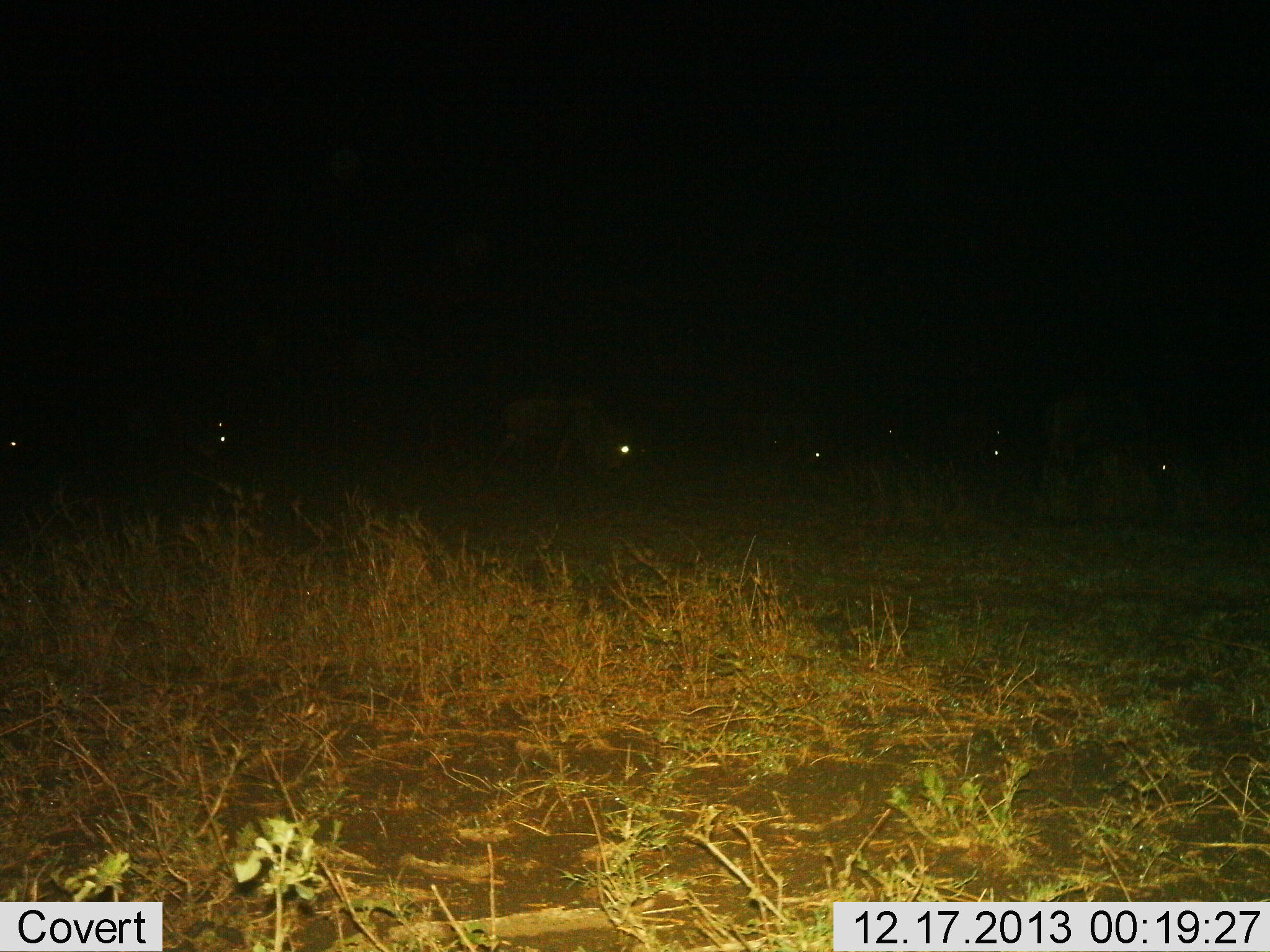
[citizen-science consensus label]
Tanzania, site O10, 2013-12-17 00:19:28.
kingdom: Animalia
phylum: Chordata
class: Mammalia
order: Artiodactyla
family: Bovidae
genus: Connochaetes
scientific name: Connochaetes taurinus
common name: blue wildebeest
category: wildebeest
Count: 7.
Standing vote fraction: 38%.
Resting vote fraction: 0%.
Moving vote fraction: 25%.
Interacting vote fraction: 0%.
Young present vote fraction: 0%.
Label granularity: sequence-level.